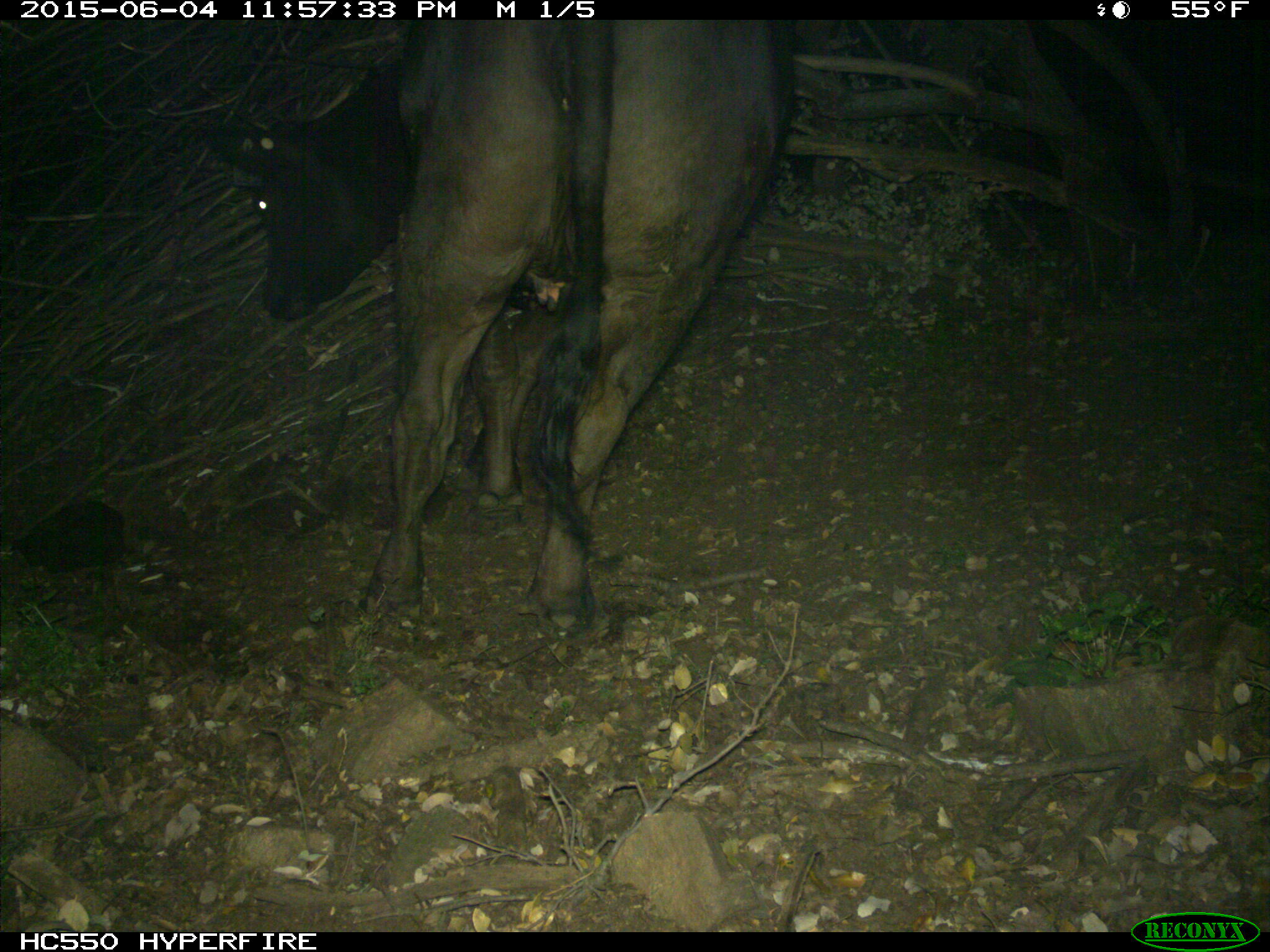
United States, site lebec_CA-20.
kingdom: Animalia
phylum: Chordata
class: Mammalia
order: Artiodactyla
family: Bovidae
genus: Bos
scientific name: Bos taurus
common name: domestic cow